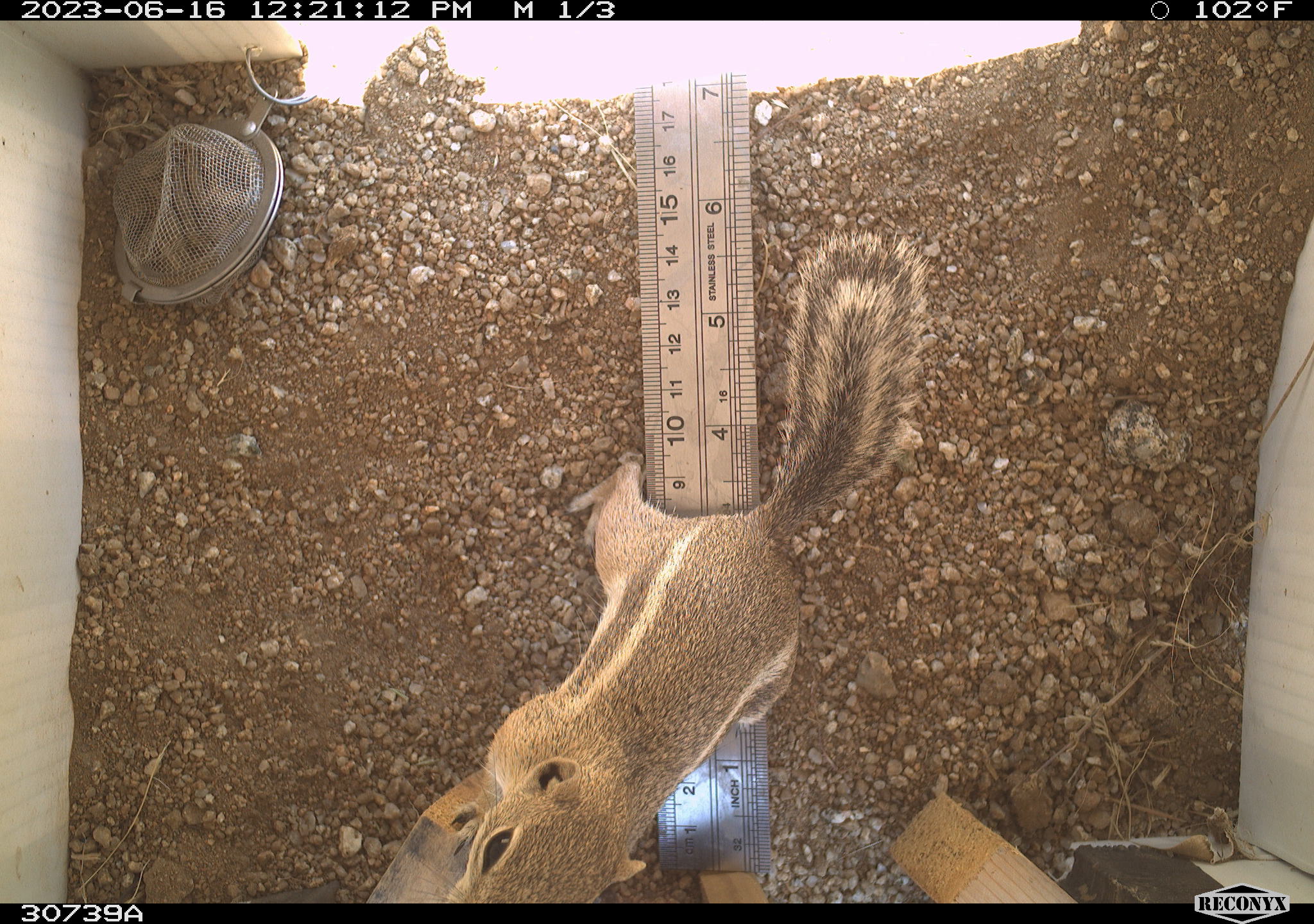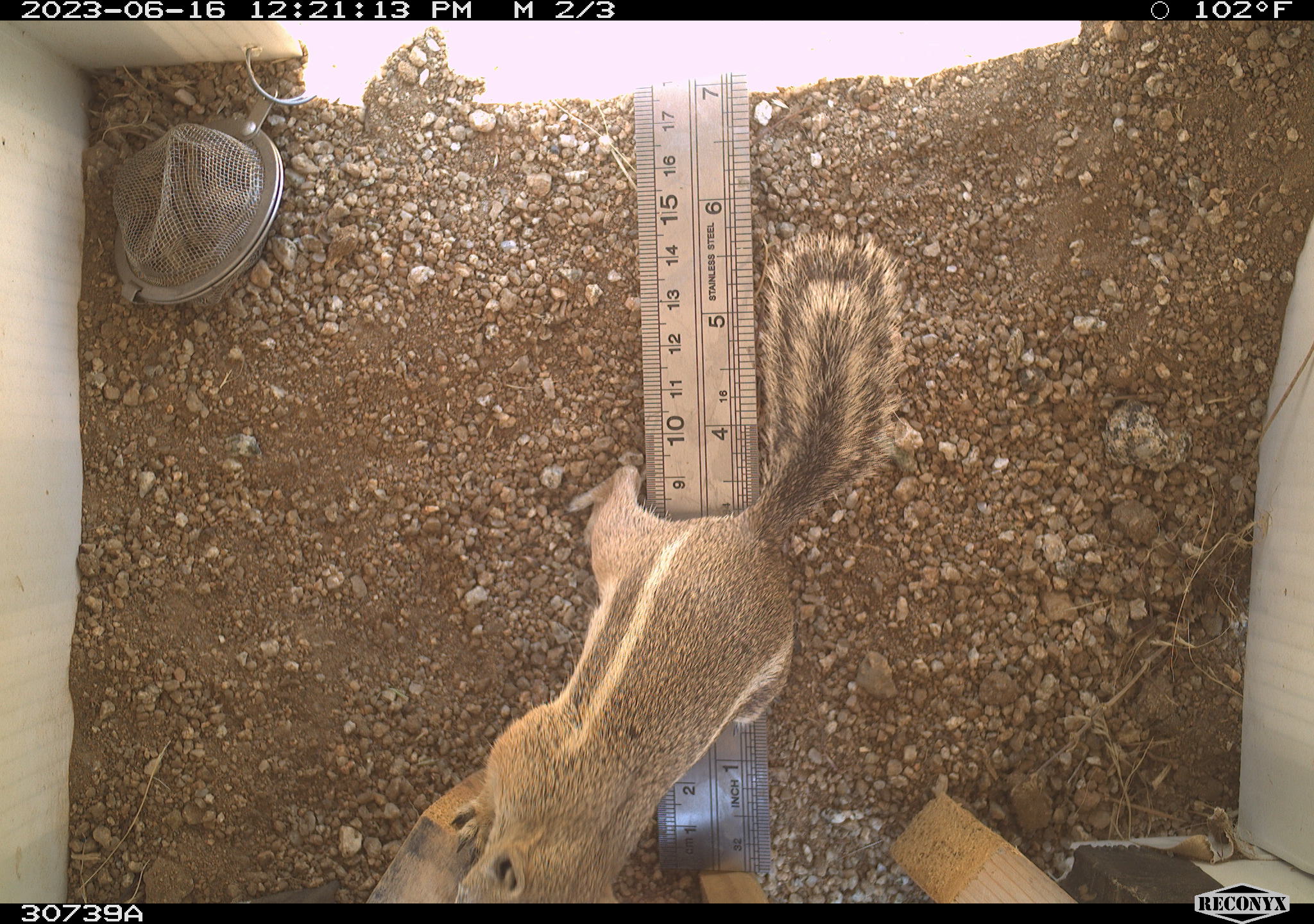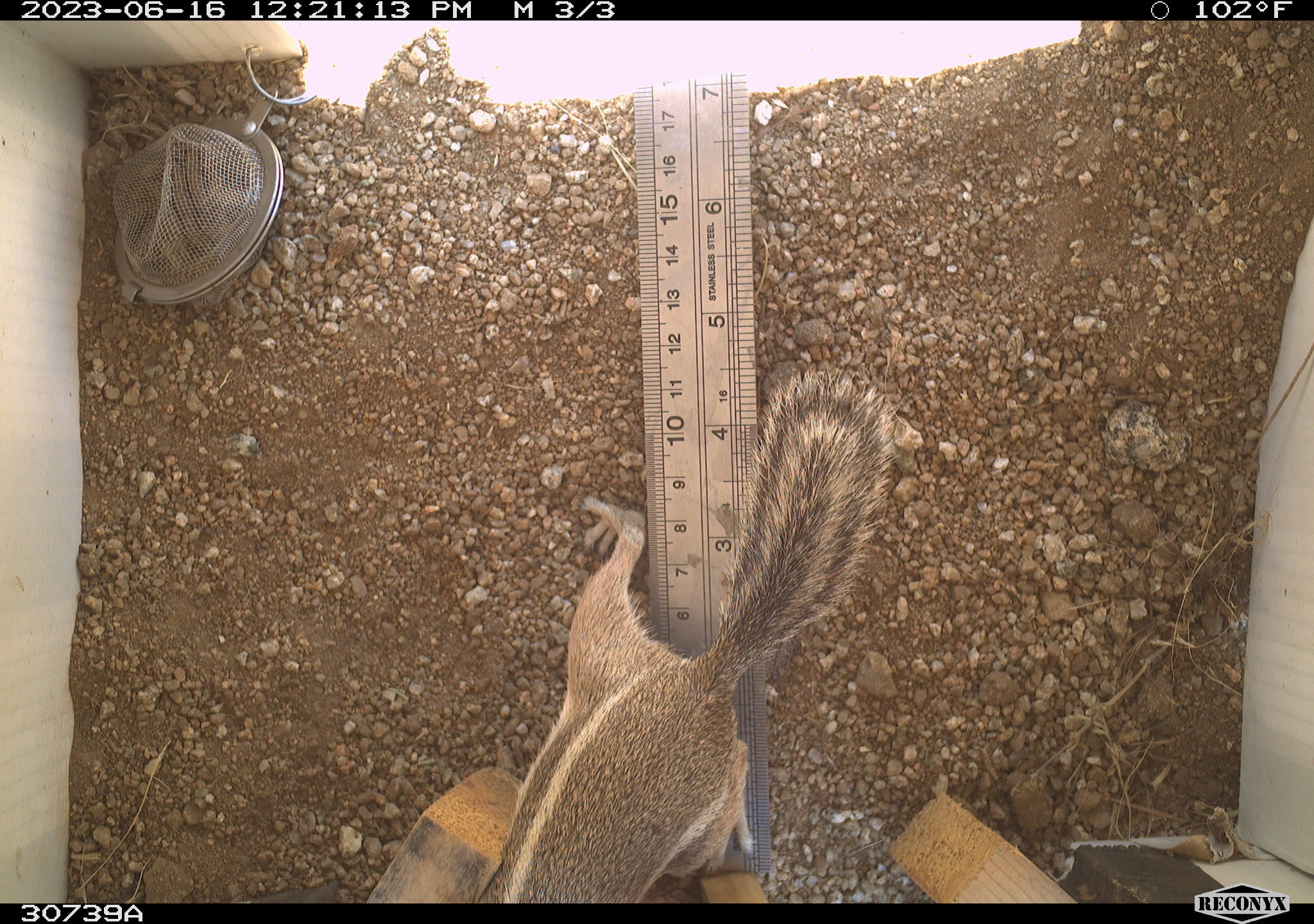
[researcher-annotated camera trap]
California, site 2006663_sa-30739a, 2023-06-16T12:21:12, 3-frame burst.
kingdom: Animalia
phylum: Chordata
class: Mammalia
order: Rodentia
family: Sciuridae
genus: Ammospermophilus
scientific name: Ammospermophilus leucurus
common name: white-tailed antelope squirrel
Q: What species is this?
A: White-tailed antelope squirrel (Ammospermophilus leucurus).